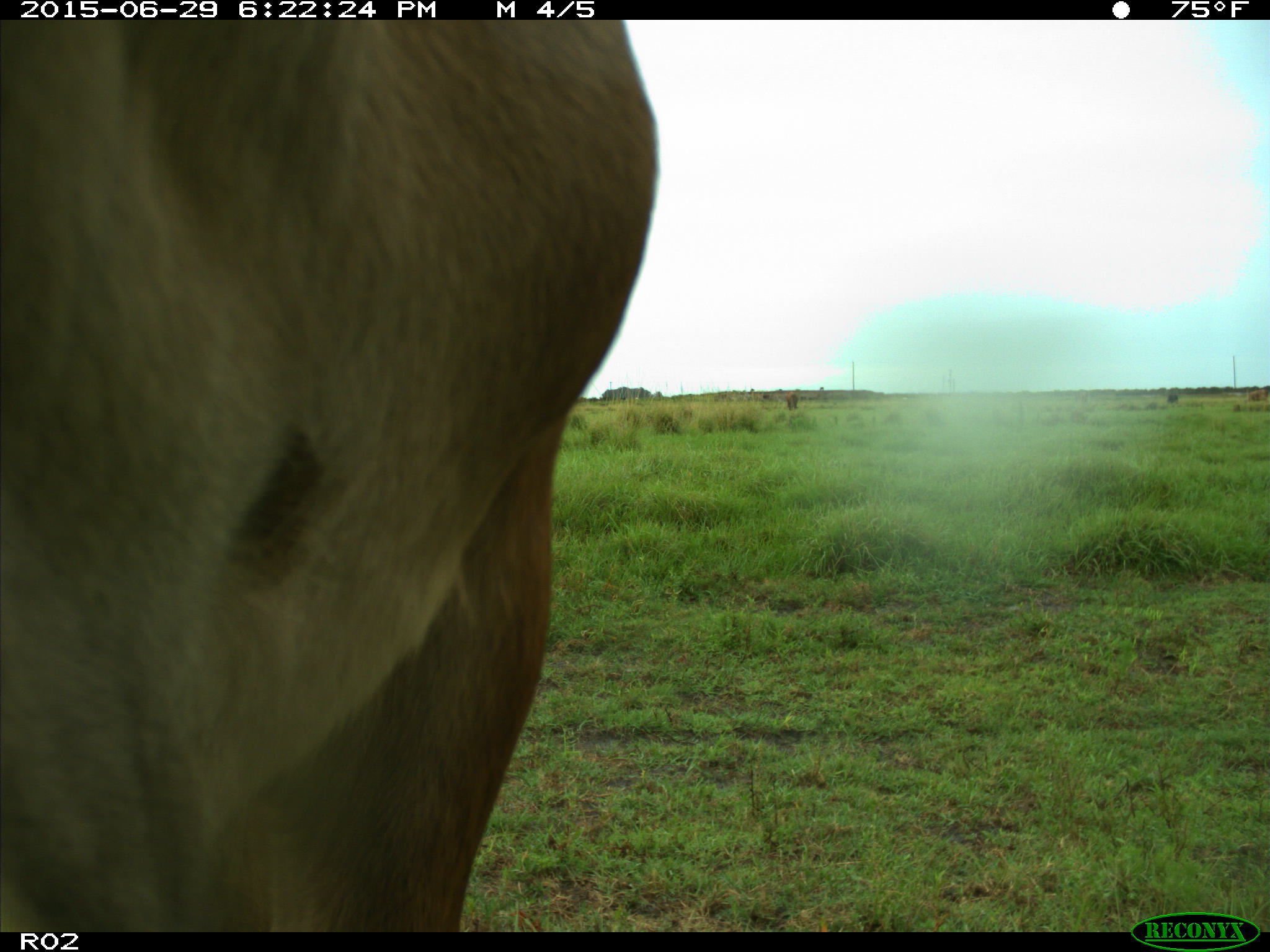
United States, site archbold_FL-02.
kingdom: Animalia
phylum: Chordata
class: Mammalia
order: Artiodactyla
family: Bovidae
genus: Bos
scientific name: Bos taurus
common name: domestic cow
Bos taurus (domestic cow).